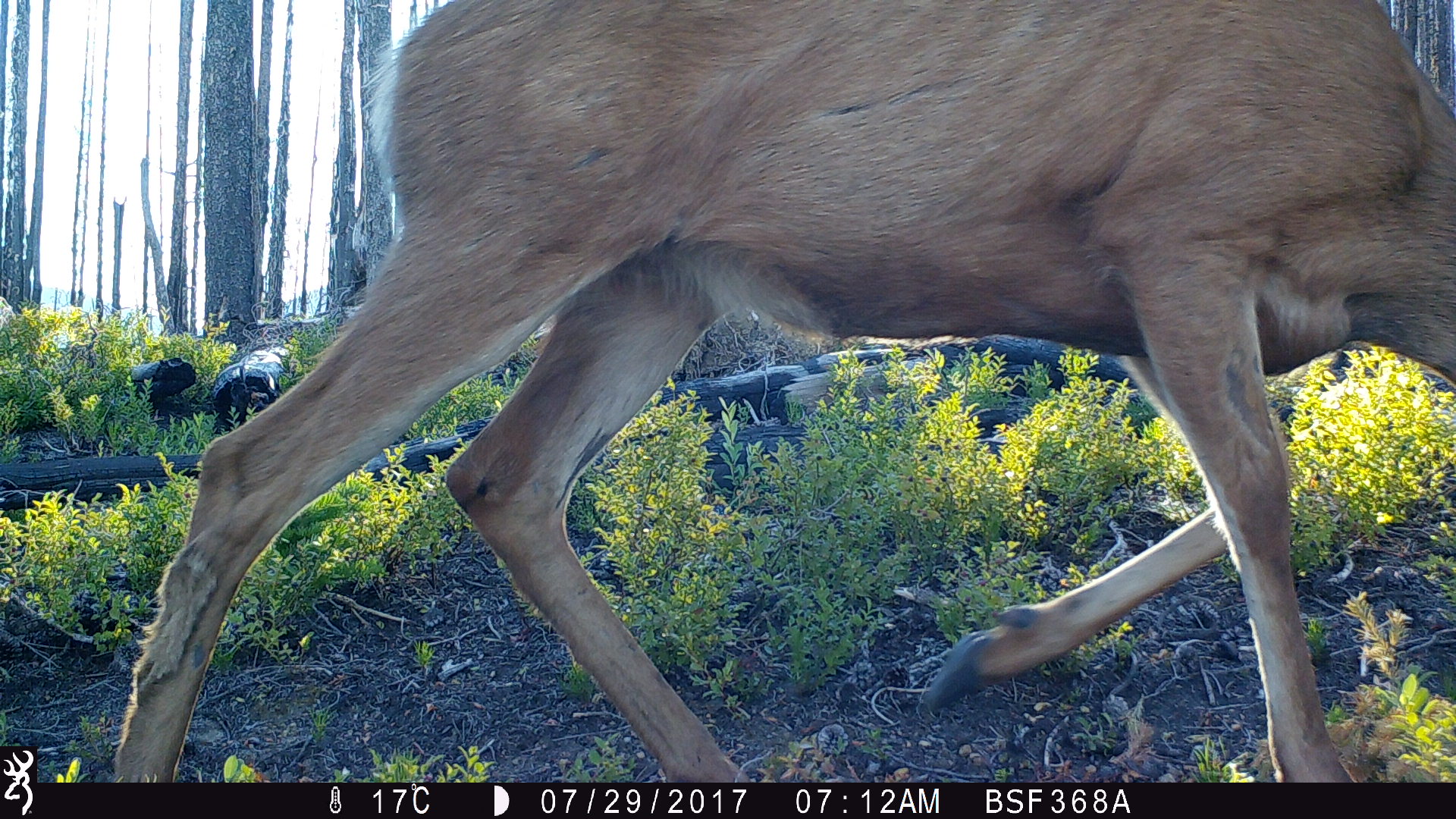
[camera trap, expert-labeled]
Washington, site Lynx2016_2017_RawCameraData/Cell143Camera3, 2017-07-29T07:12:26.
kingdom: Animalia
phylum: Chordata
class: Mammalia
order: Artiodactyla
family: Cervidae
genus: Odocoileus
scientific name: Odocoileus hemionus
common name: mule deer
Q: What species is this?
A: Odocoileus hemionus (mule deer).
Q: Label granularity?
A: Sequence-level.